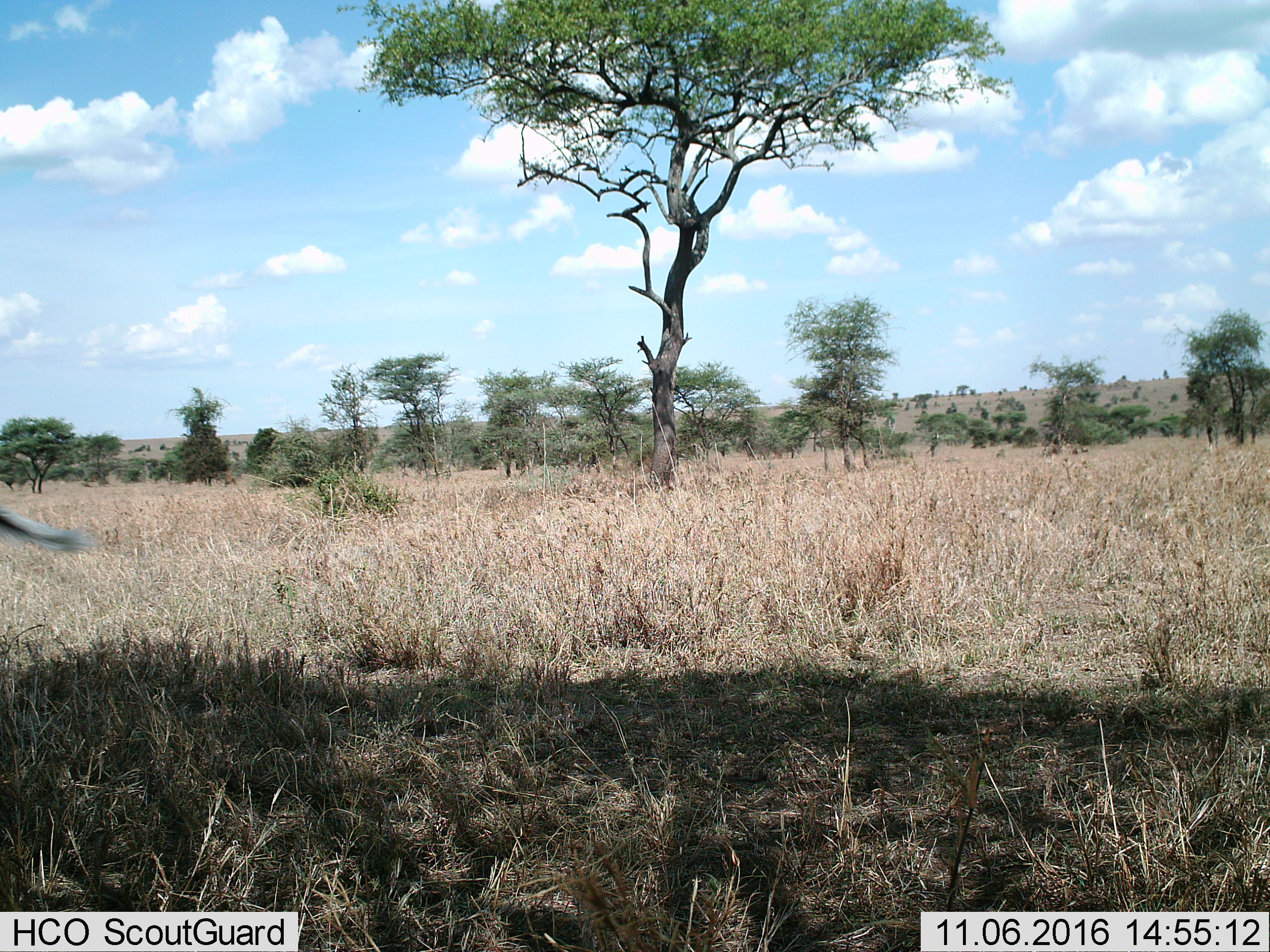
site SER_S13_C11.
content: unidentified animal